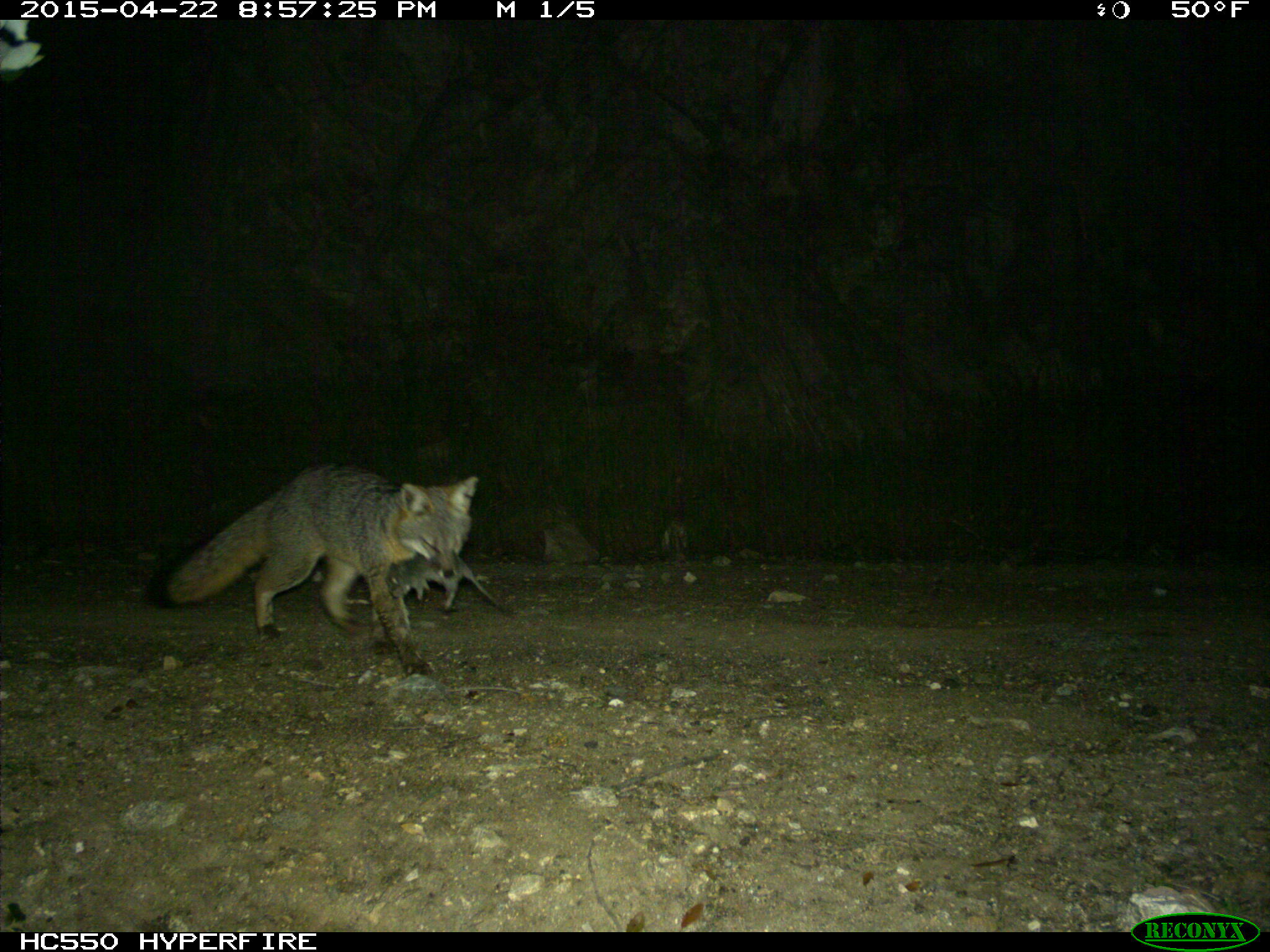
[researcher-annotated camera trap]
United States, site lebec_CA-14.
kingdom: Animalia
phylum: Chordata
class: Mammalia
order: Carnivora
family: Canidae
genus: Urocyon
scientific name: Urocyon cinereoargenteus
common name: gray fox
Urocyon cinereoargenteus (gray fox).